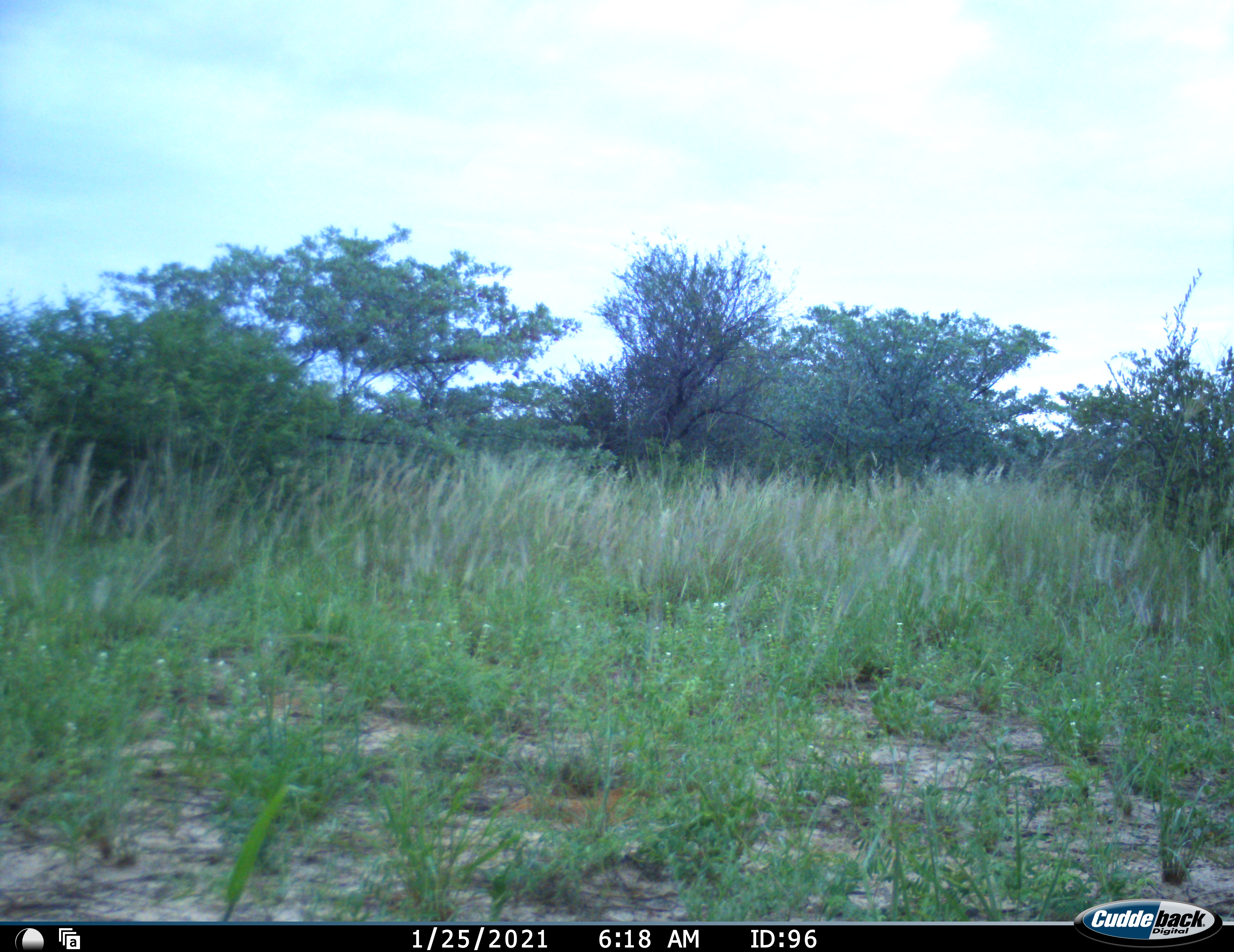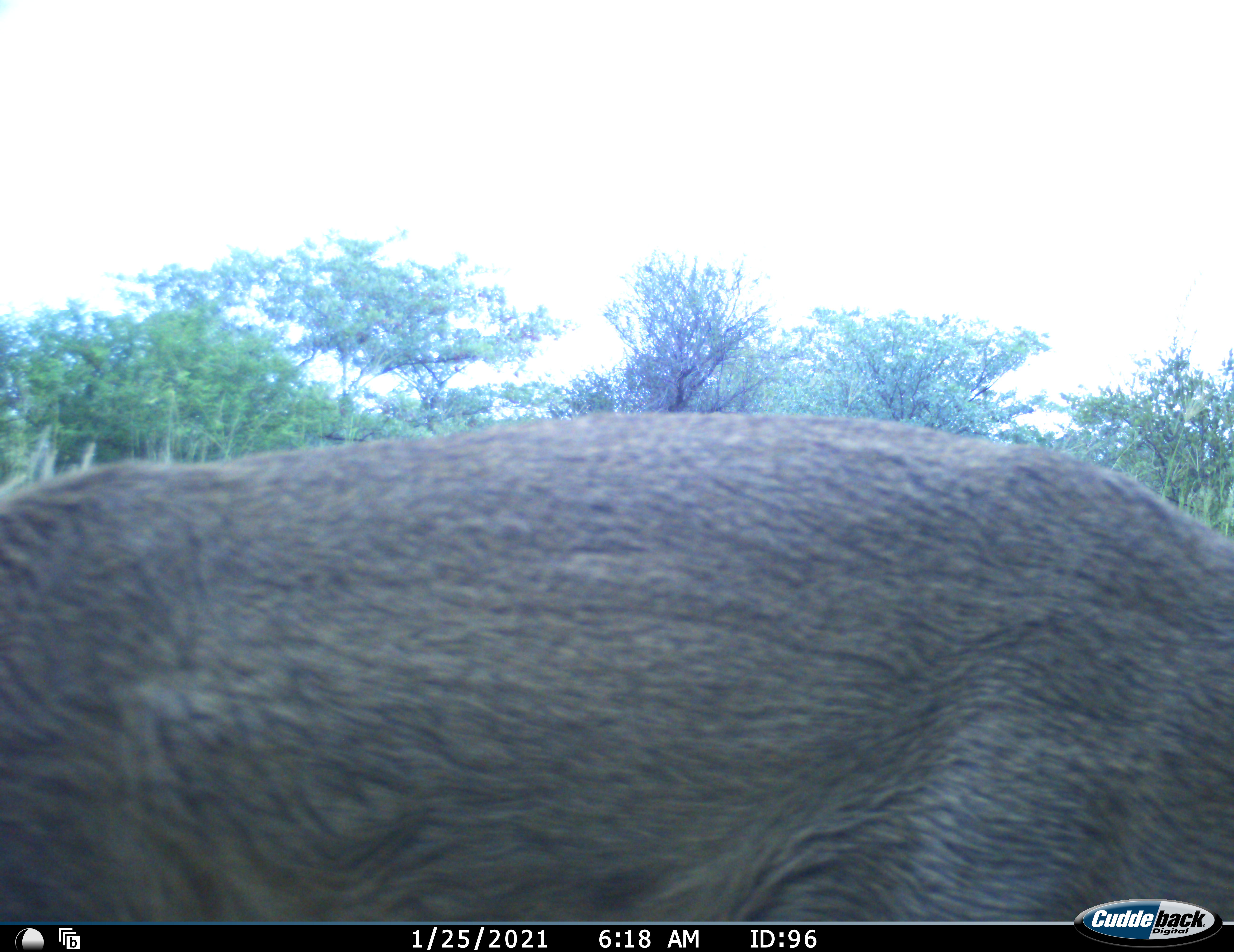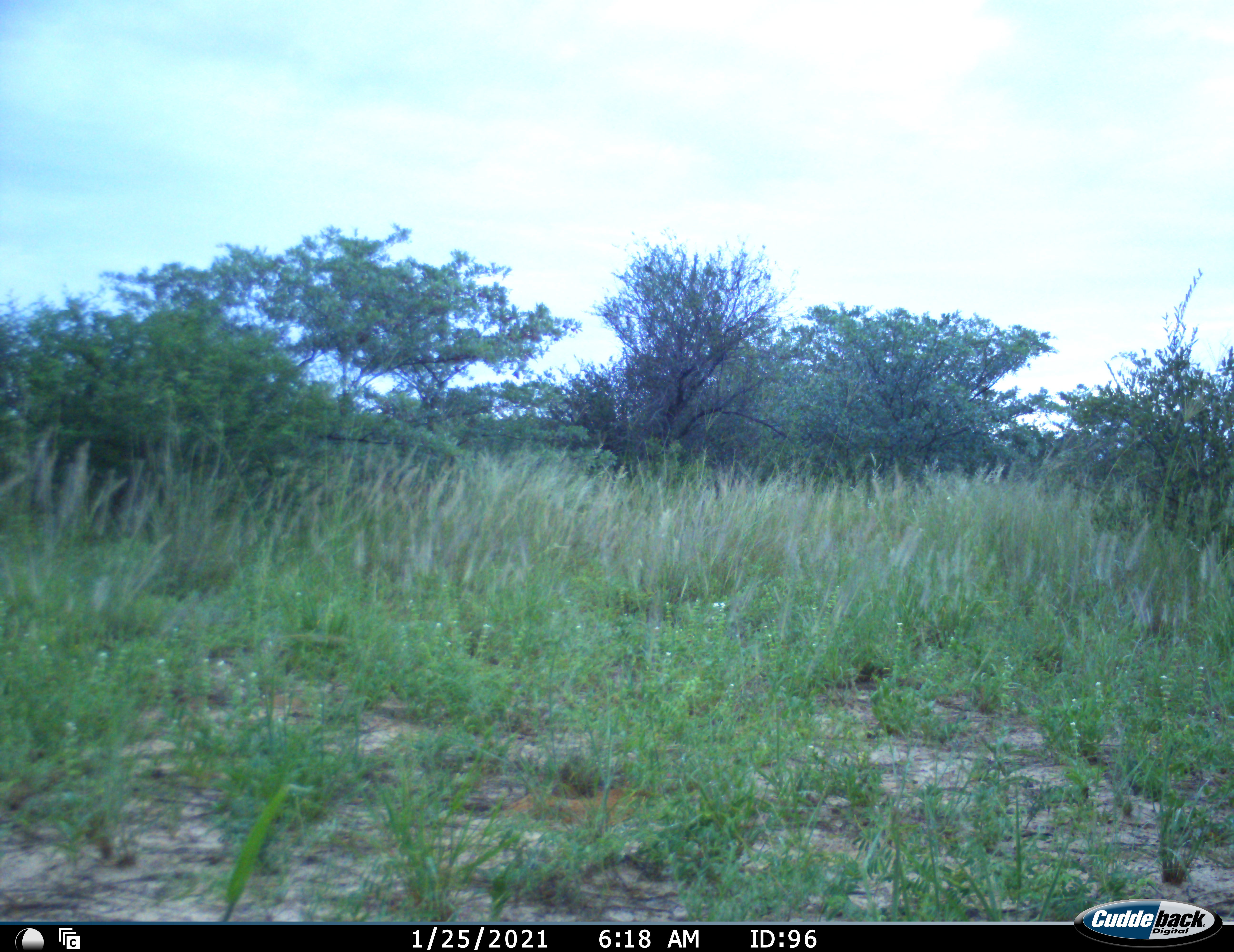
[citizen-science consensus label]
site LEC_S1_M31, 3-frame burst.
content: unidentified animal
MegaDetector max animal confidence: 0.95